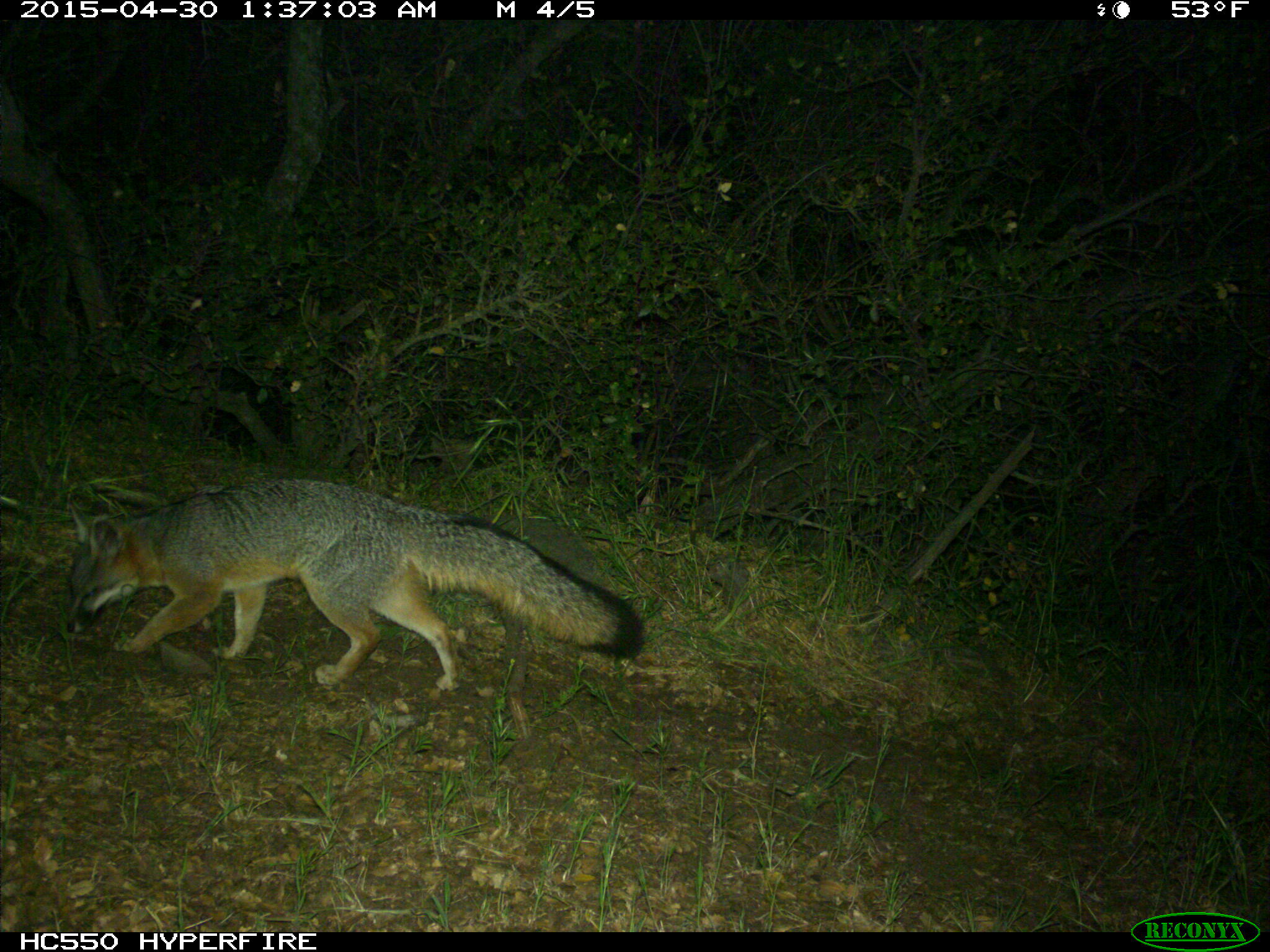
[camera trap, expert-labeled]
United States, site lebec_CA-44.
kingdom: Animalia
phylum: Chordata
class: Mammalia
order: Carnivora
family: Canidae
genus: Urocyon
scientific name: Urocyon cinereoargenteus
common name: gray fox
Urocyon cinereoargenteus (gray fox).